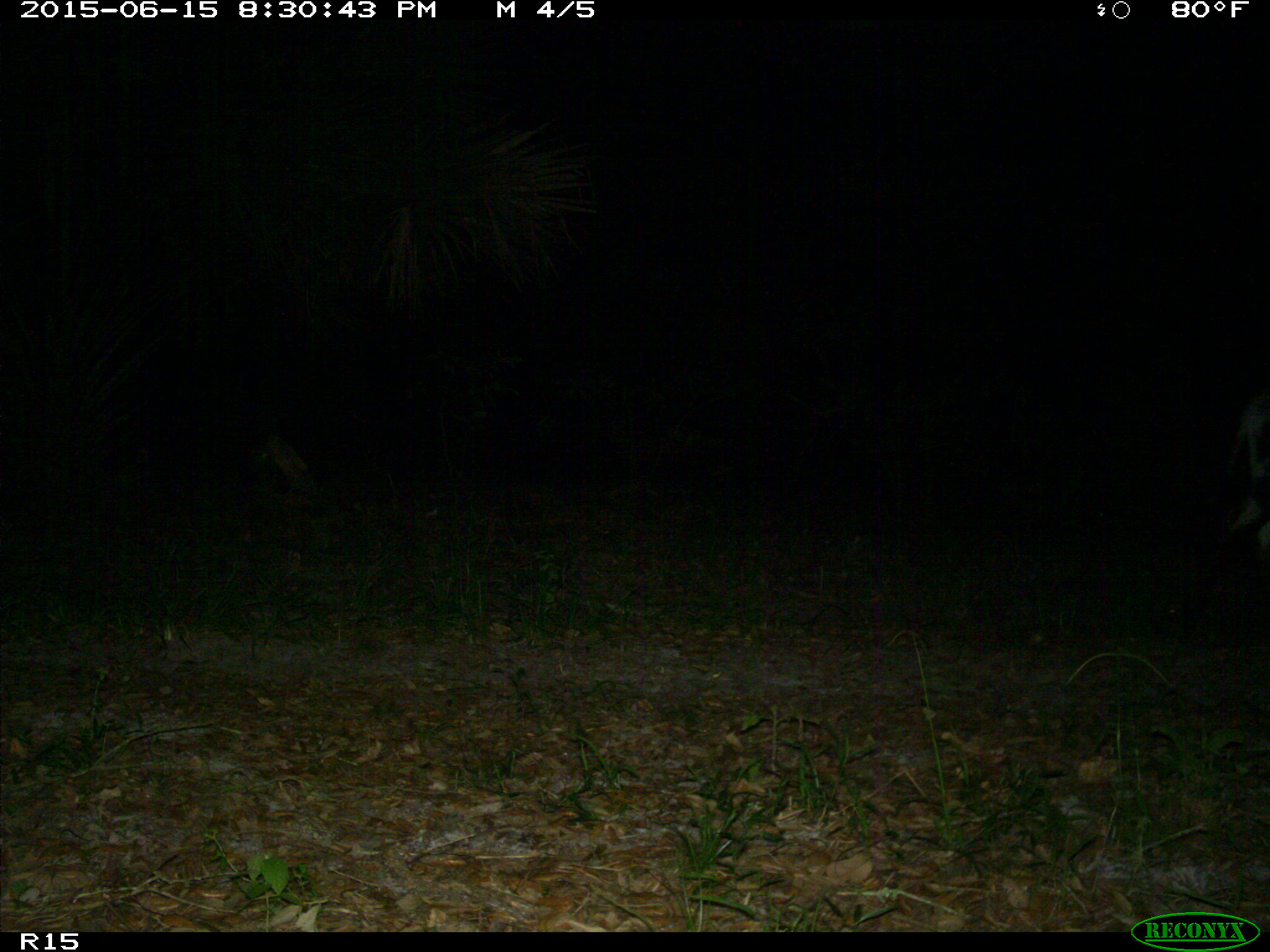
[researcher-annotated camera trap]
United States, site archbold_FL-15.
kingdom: Animalia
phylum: Chordata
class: Mammalia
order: Artiodactyla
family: Bovidae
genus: Bos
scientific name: Bos taurus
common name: domestic cow